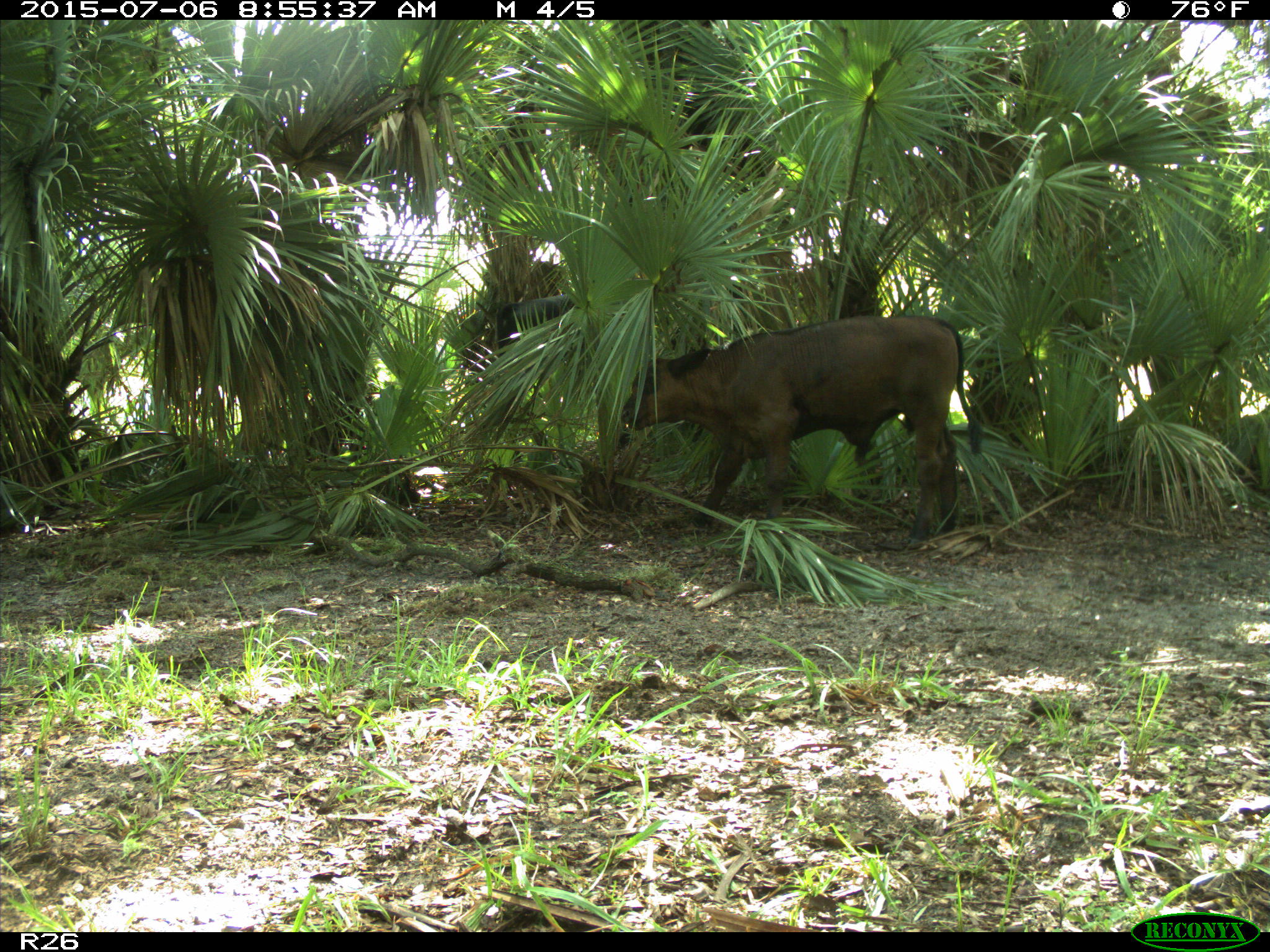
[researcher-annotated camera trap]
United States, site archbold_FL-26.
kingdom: Animalia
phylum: Chordata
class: Mammalia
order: Artiodactyla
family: Bovidae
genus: Bos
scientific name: Bos taurus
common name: domestic cow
Bos taurus (domestic cow).